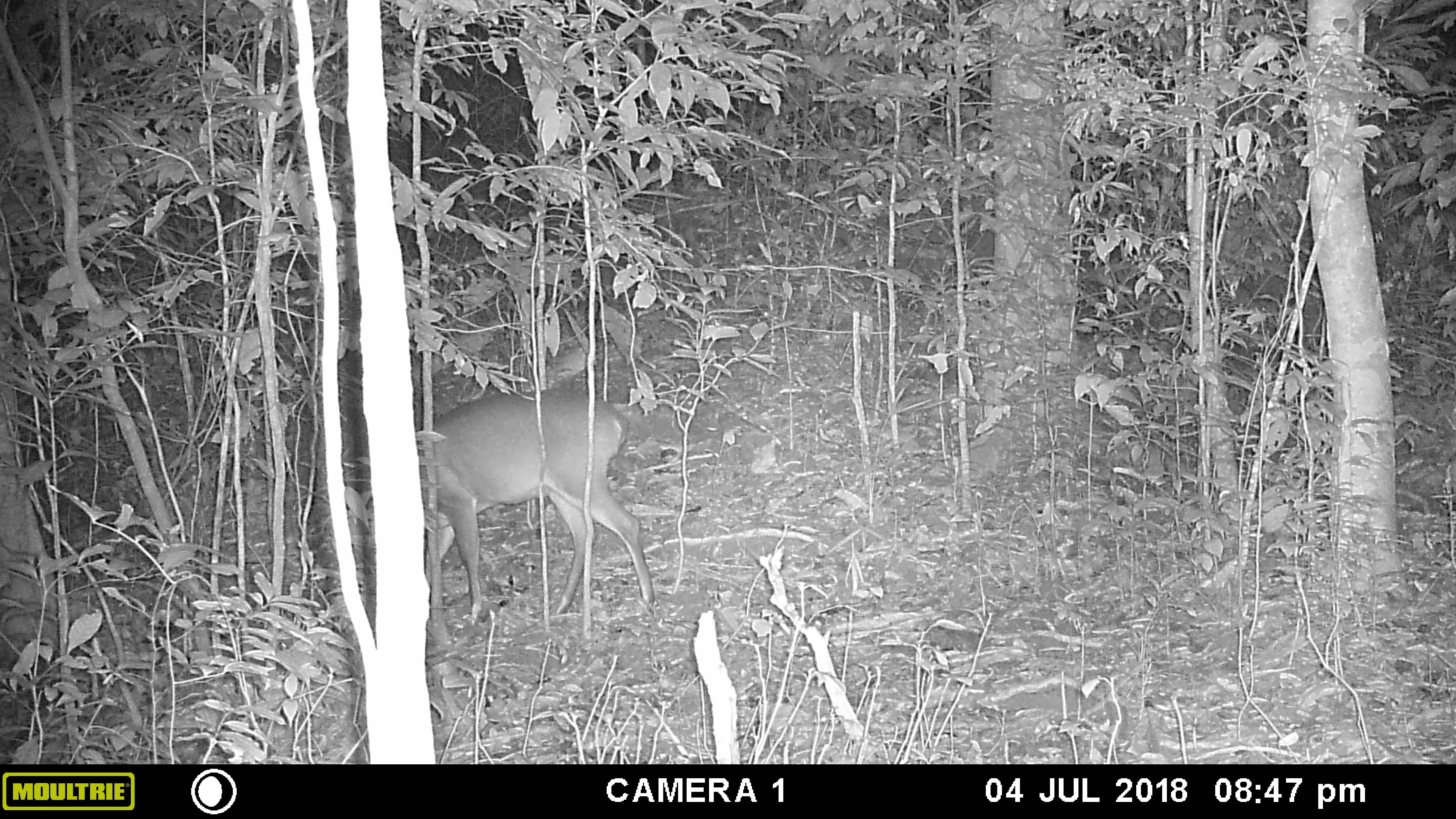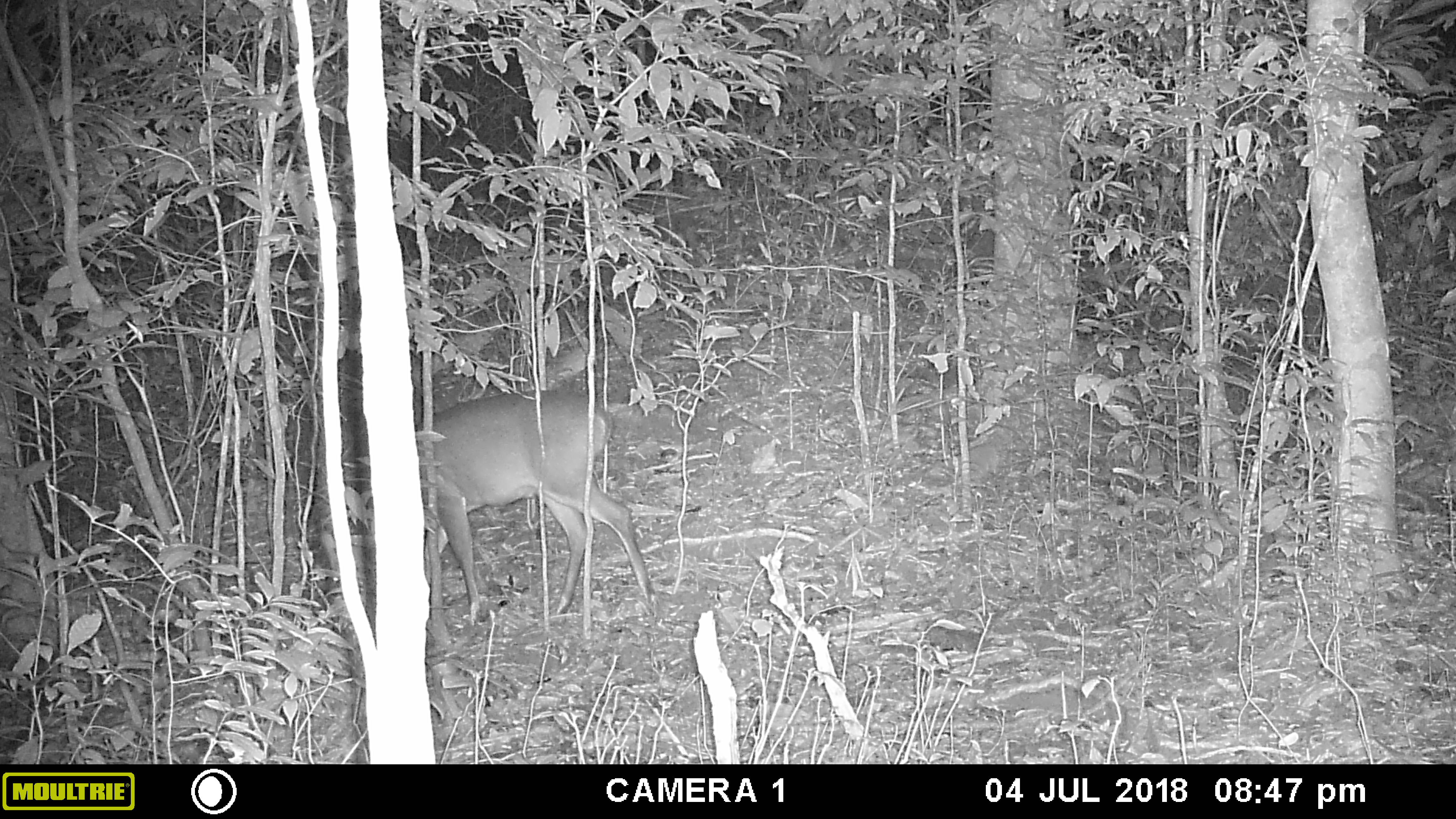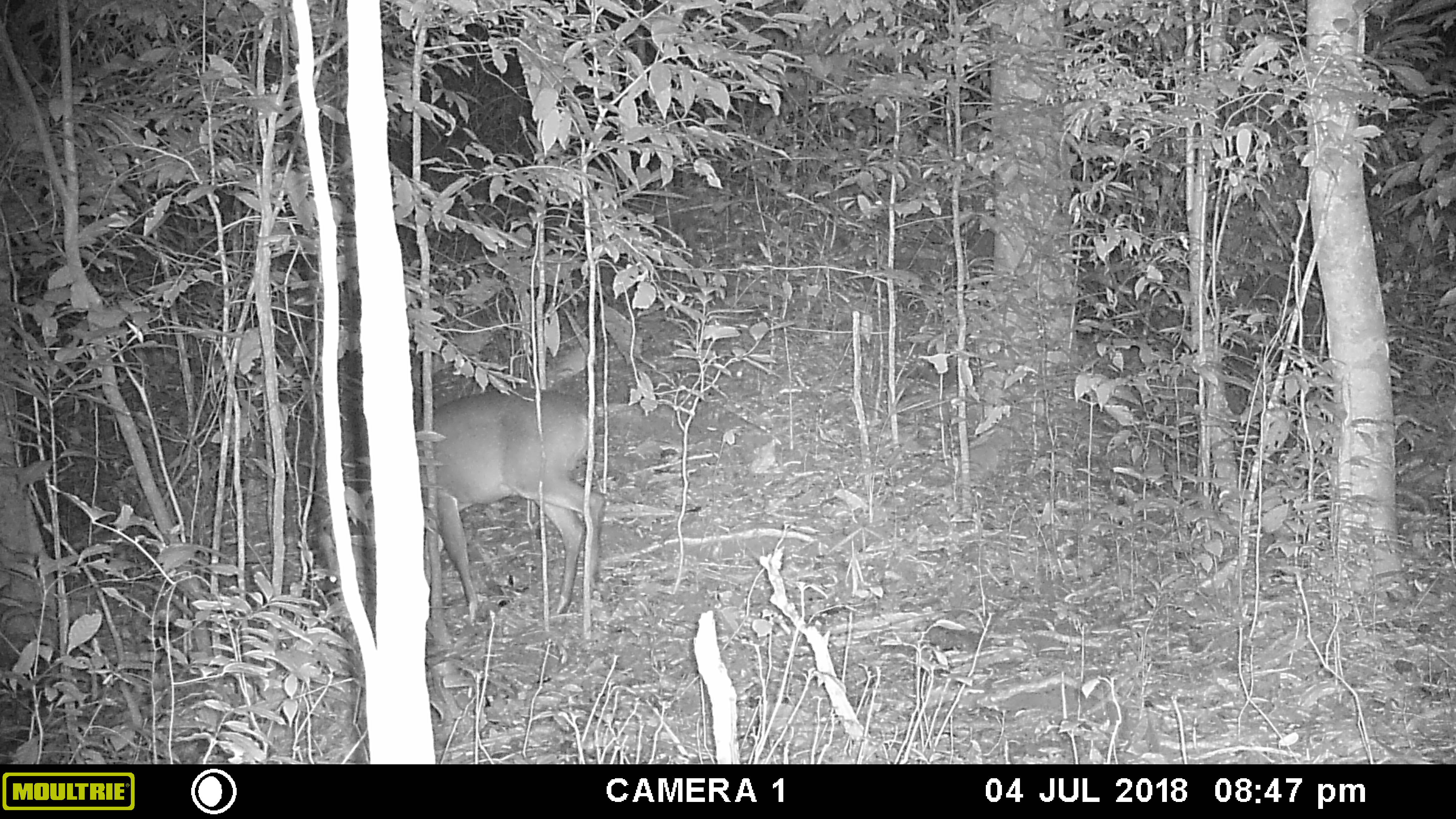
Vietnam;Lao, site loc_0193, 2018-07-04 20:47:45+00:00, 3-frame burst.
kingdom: Animalia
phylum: Chordata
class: Mammalia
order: Artiodactyla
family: Cervidae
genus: Muntiacus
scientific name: Muntiacus vuquangensis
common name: large-antlered muntjac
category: large antlered muntjac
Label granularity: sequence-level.